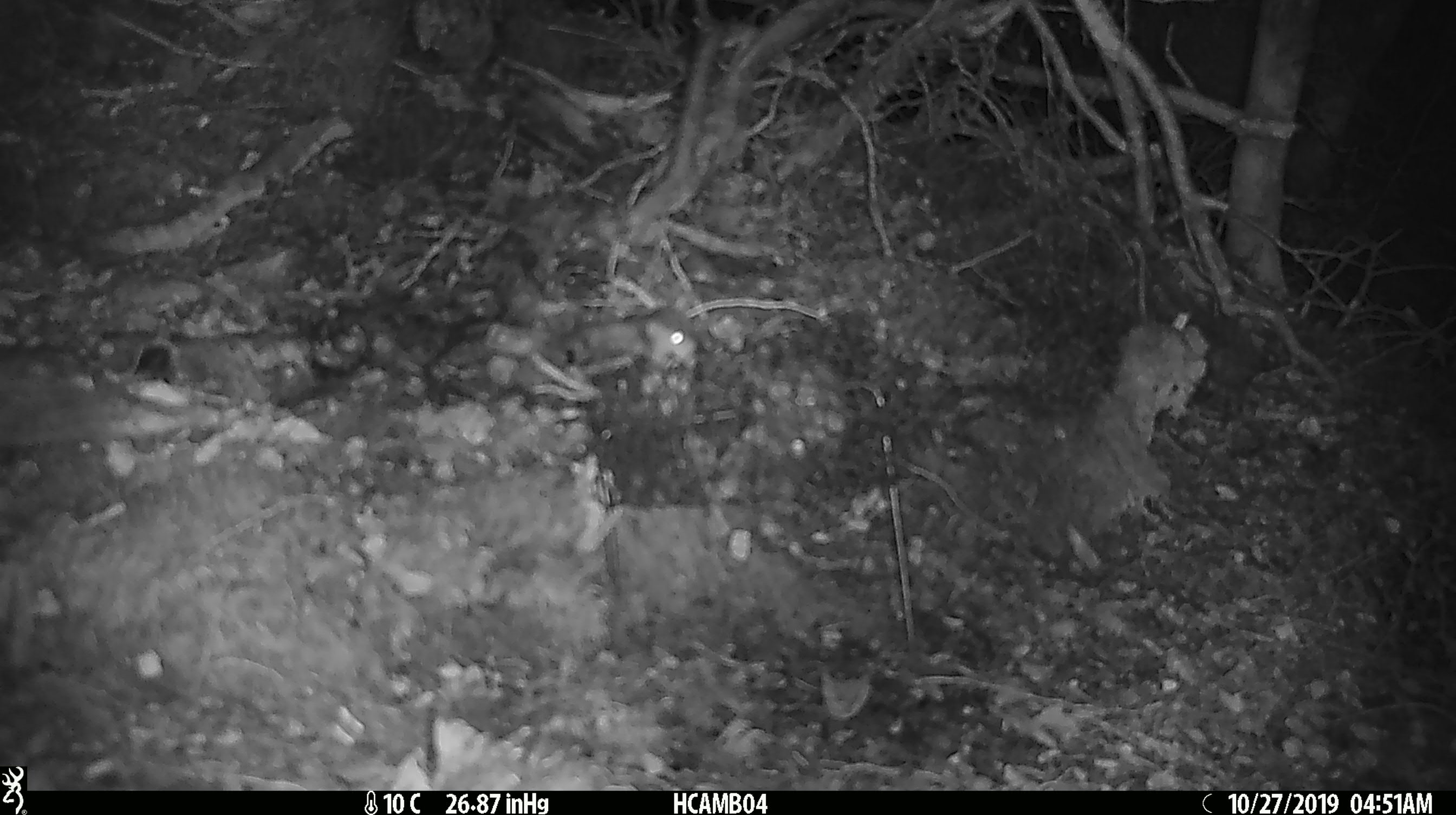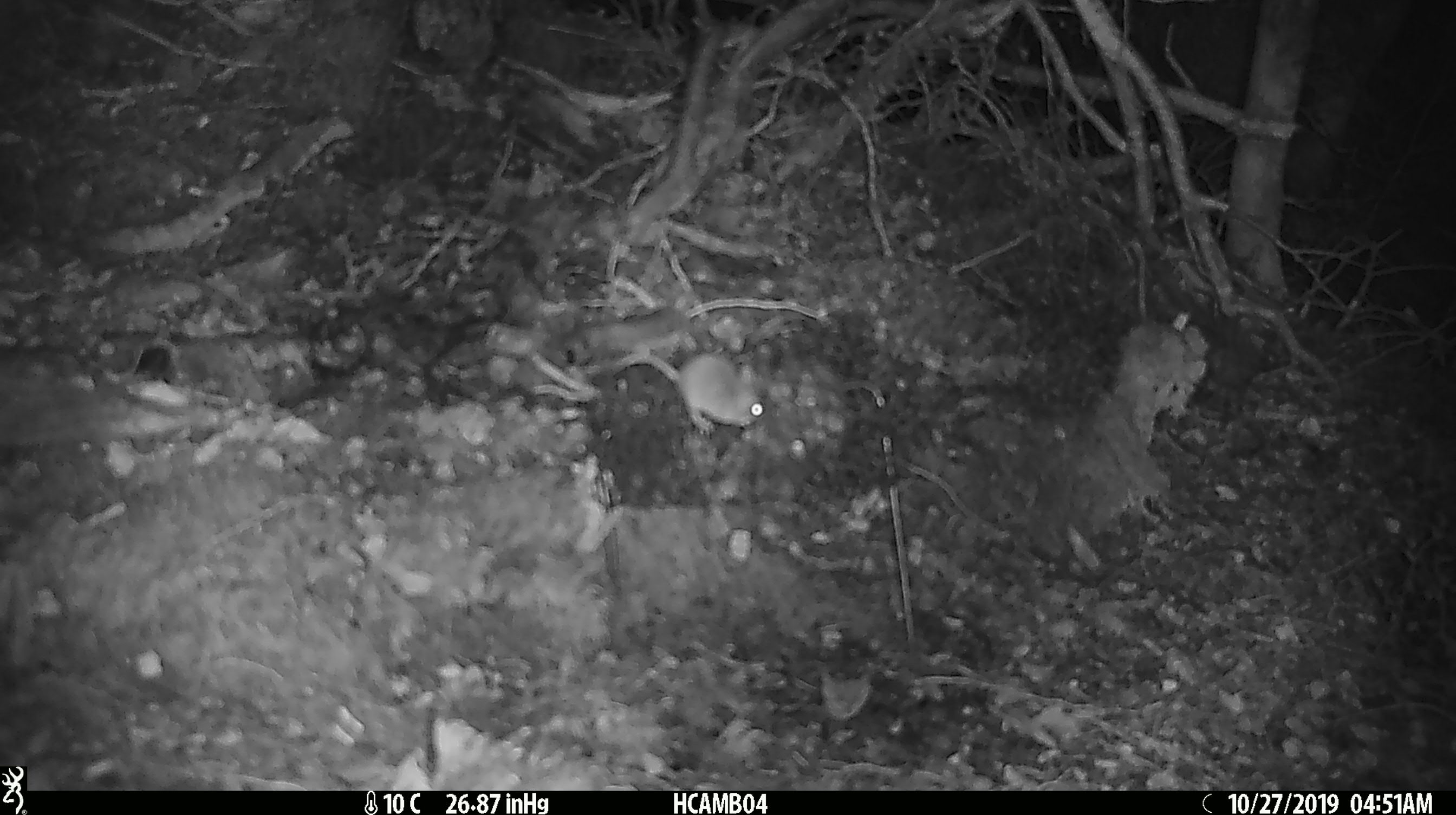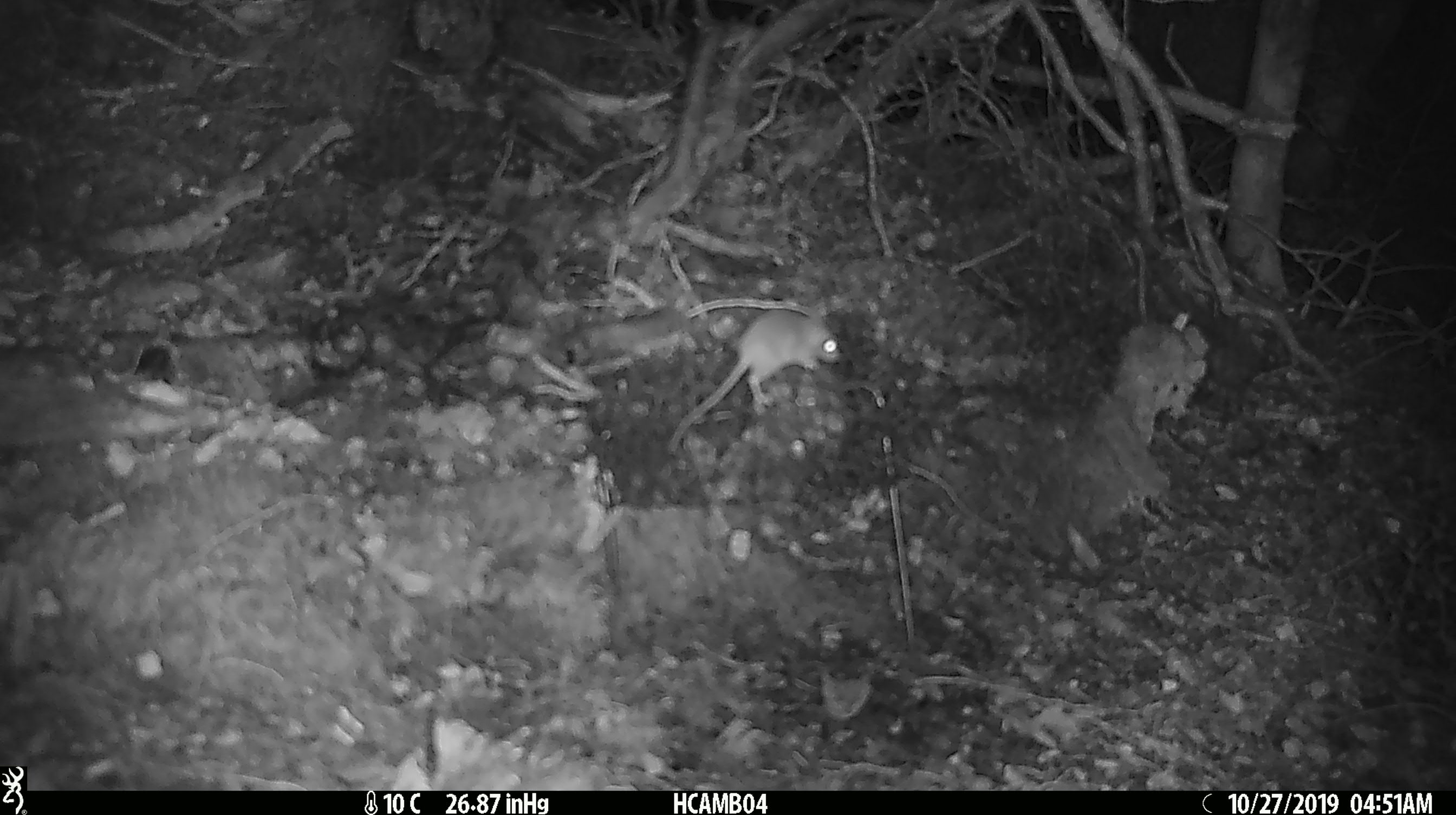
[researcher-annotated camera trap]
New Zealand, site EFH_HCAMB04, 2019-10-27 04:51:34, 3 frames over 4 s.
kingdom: Animalia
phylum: Chordata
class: Mammalia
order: Rodentia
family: Muridae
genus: Mus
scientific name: Mus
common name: mouse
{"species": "mouse (Mus)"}